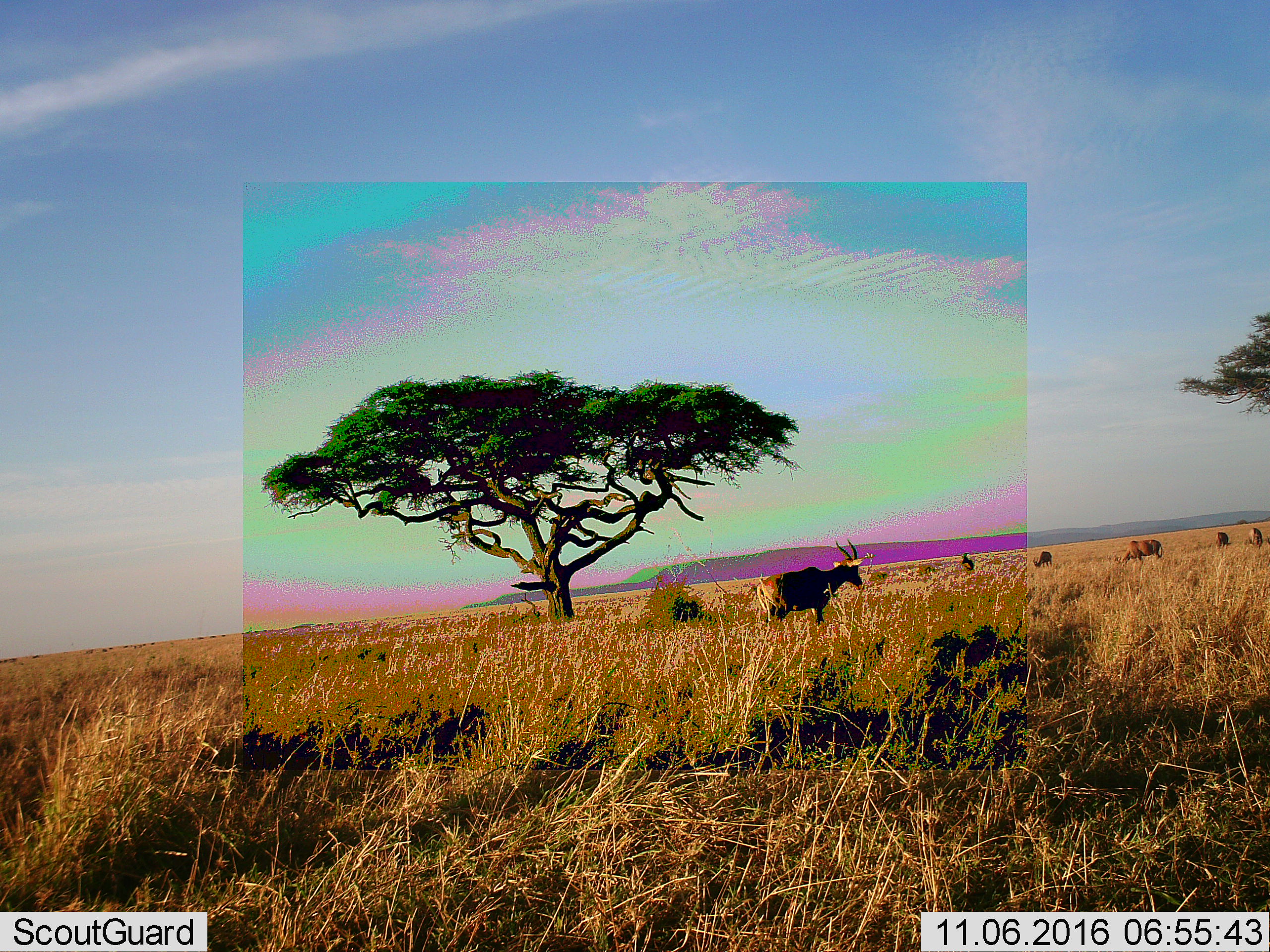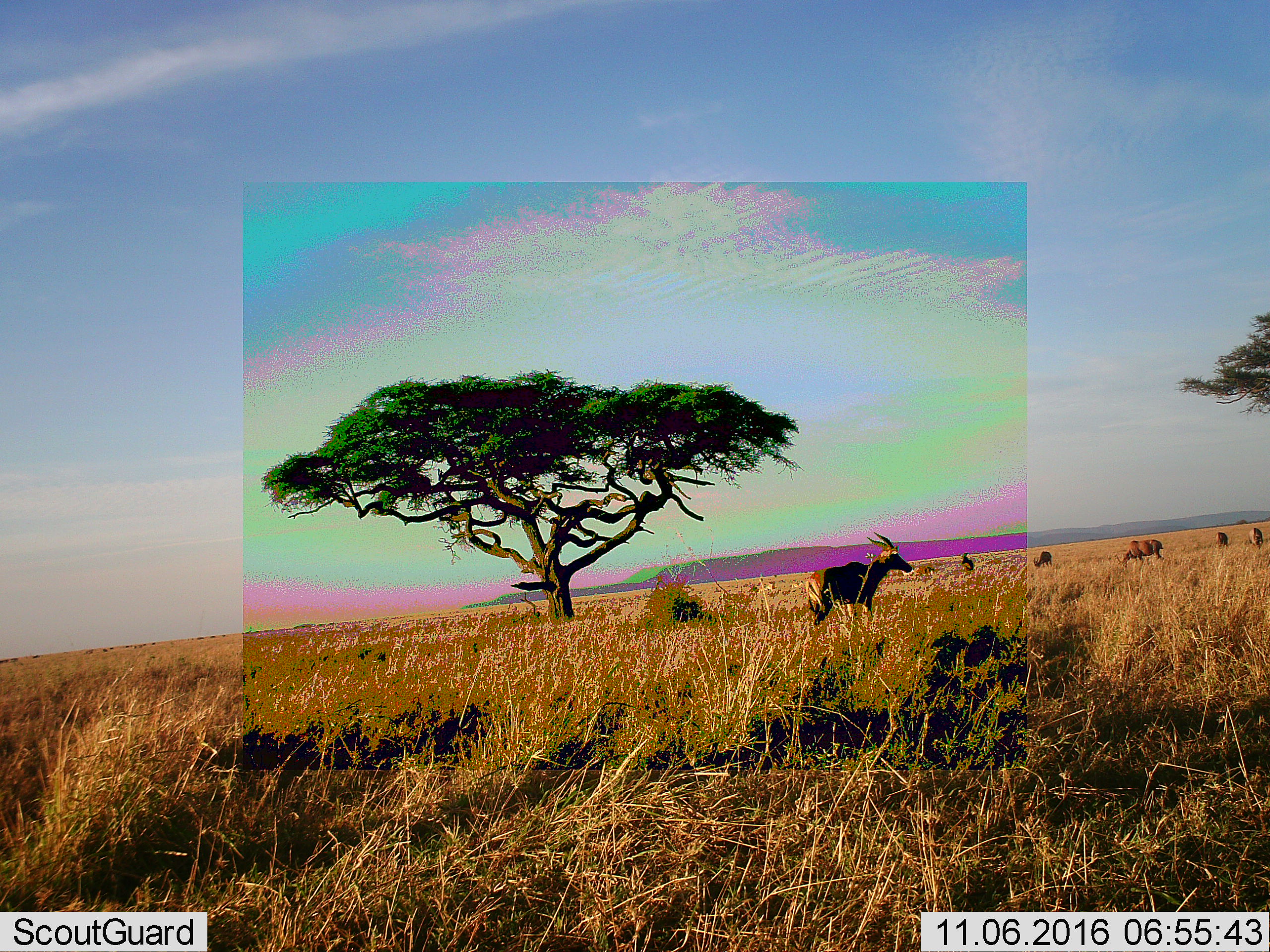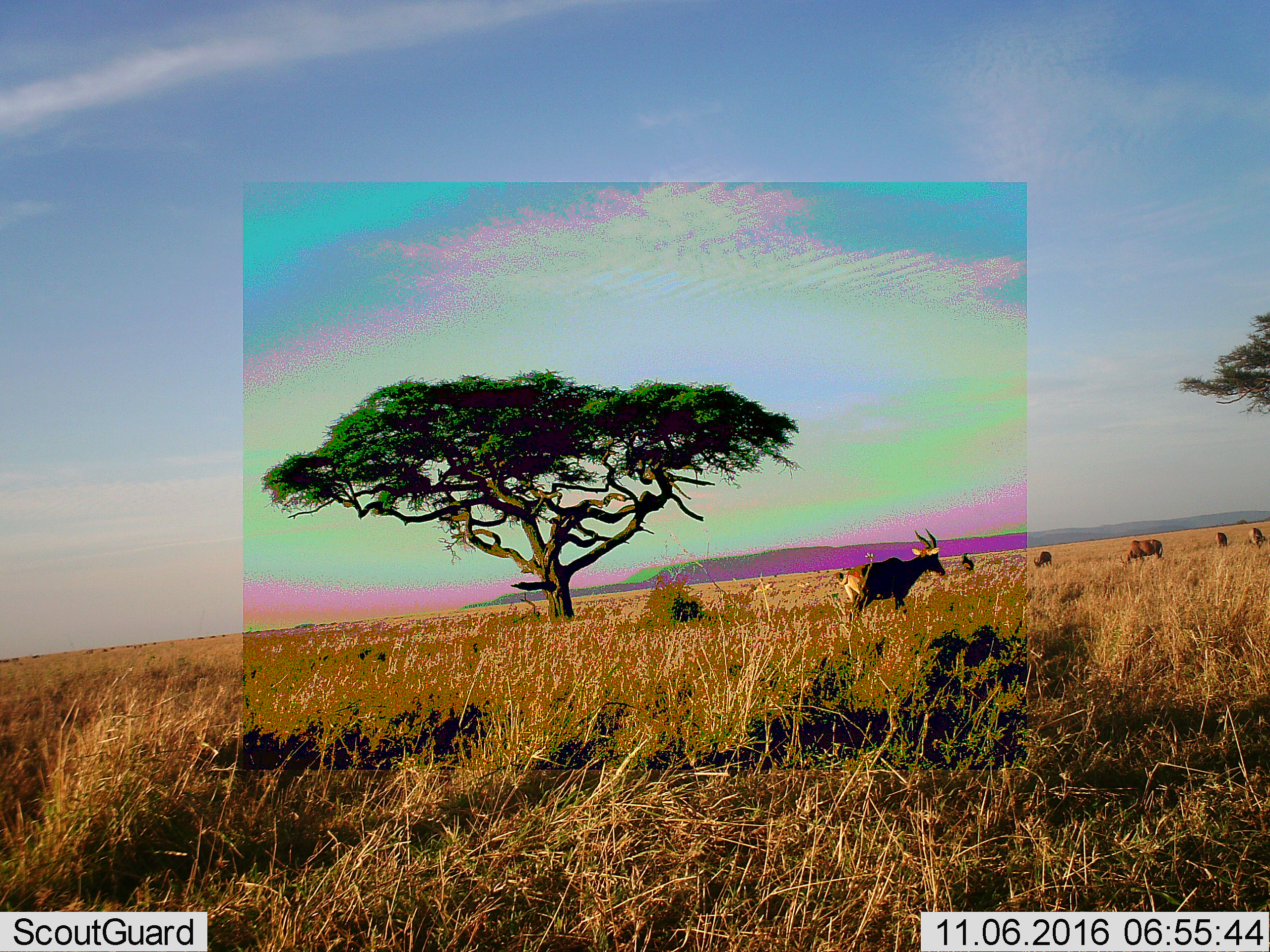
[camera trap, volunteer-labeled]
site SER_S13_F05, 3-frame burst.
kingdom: Animalia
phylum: Chordata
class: Mammalia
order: Artiodactyla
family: Bovidae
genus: Damaliscus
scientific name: Damaliscus lunatus jimela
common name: topi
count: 6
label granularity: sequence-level